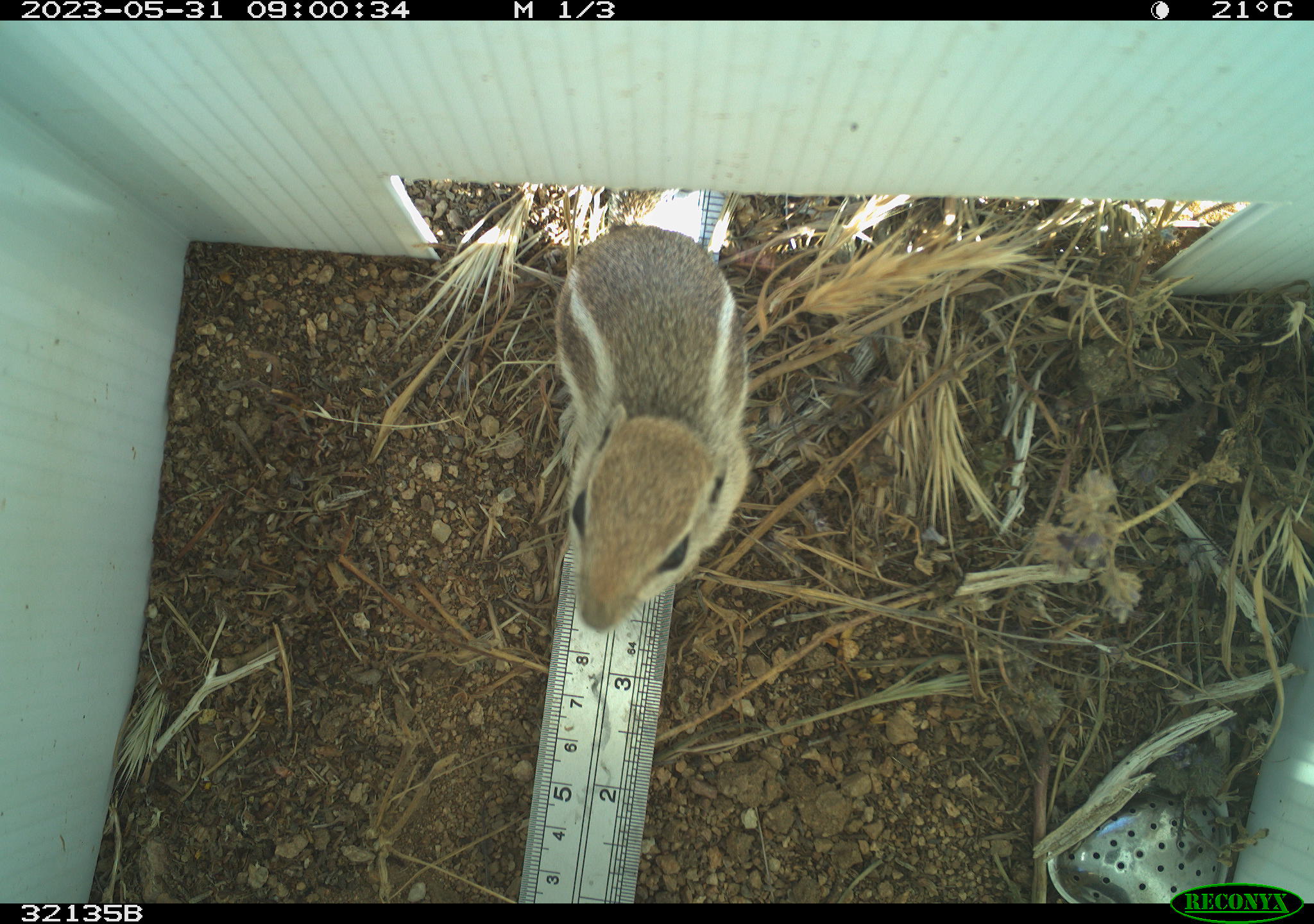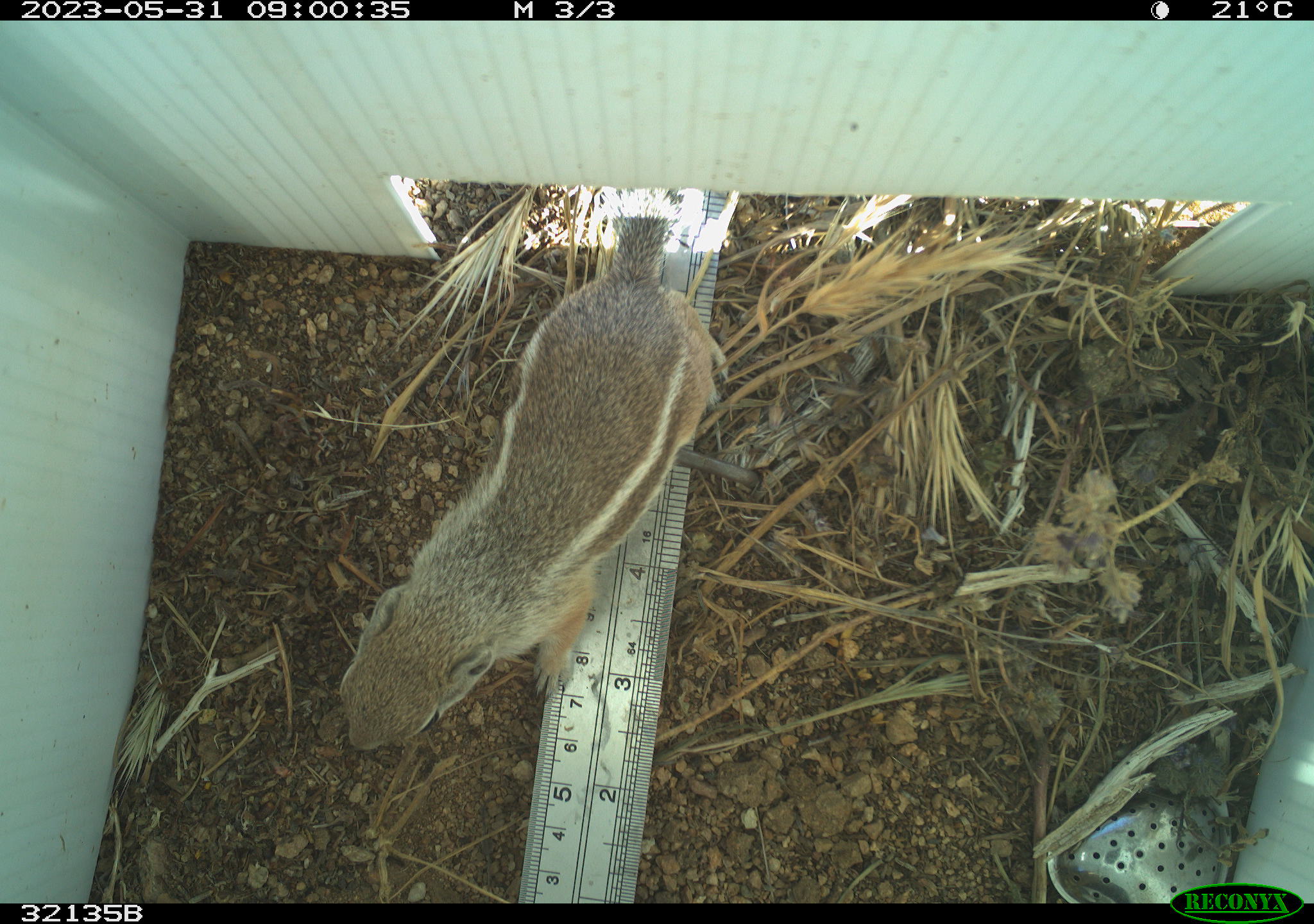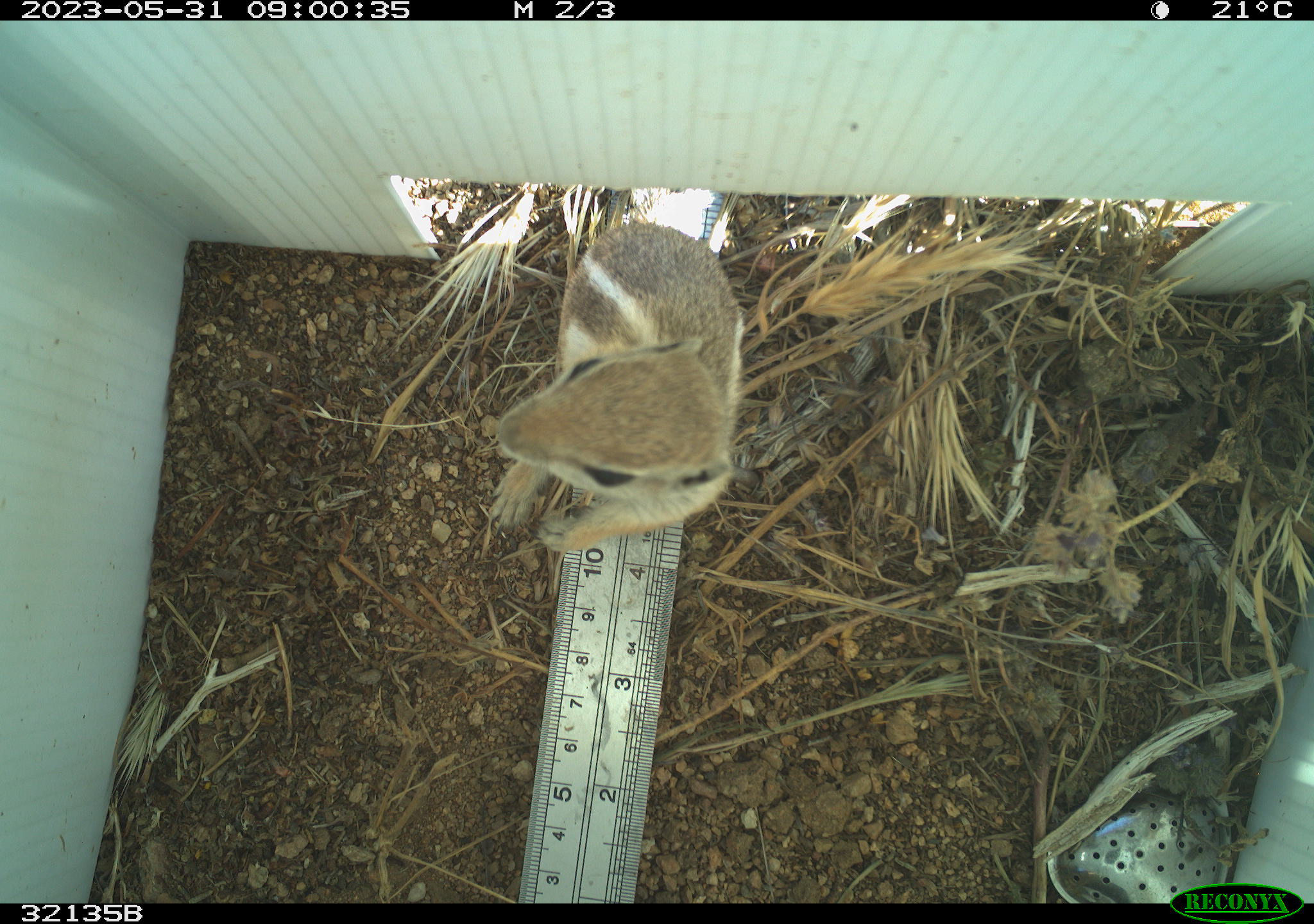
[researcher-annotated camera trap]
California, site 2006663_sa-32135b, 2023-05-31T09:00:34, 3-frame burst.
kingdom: Animalia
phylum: Chordata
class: Mammalia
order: Rodentia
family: Sciuridae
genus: Ammospermophilus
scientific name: Ammospermophilus leucurus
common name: white-tailed antelope squirrel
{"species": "white-tailed antelope squirrel (Ammospermophilus leucurus)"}